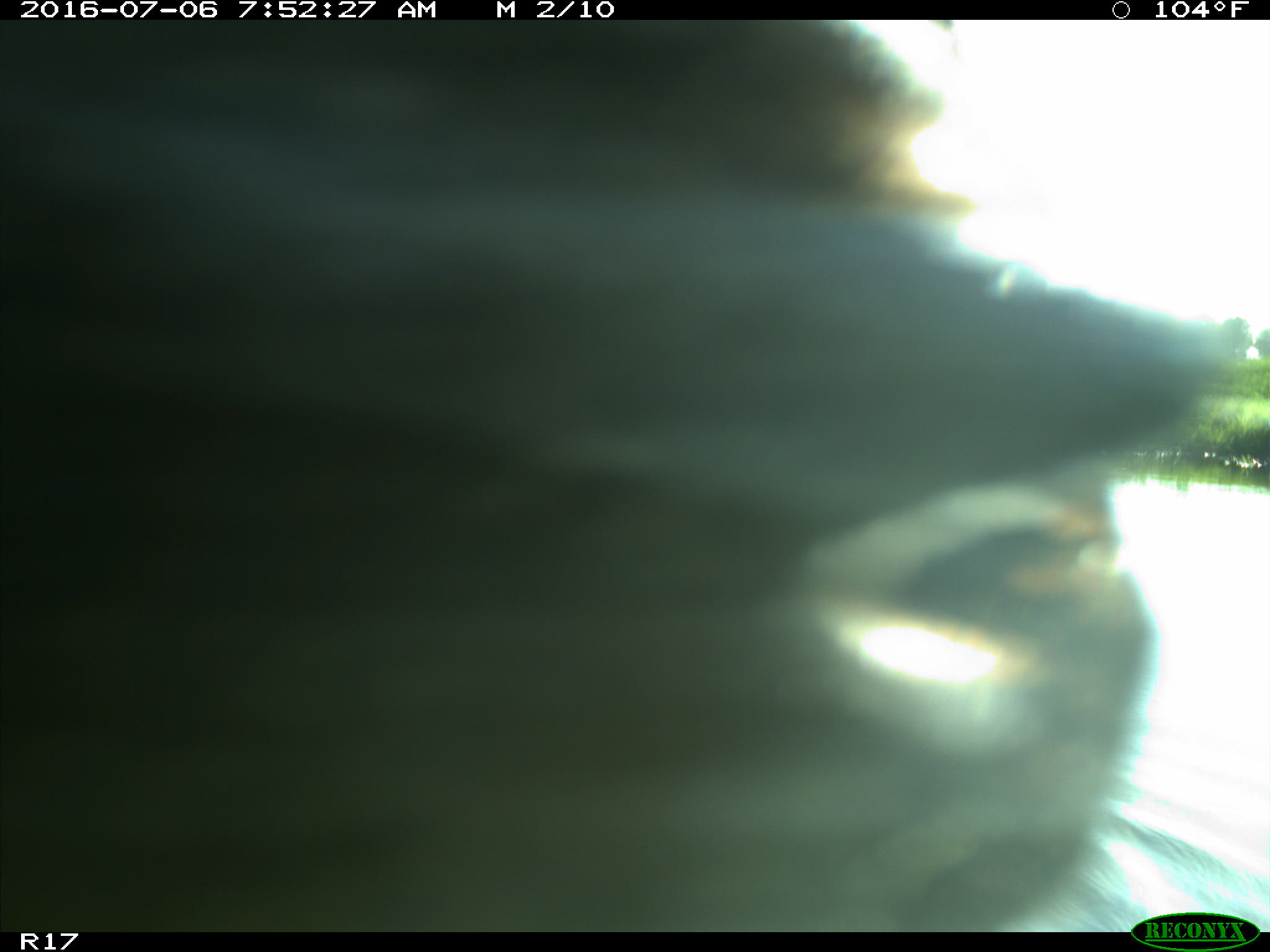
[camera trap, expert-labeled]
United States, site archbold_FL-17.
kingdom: Animalia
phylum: Chordata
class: Mammalia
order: Artiodactyla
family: Bovidae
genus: Bos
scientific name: Bos taurus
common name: domestic cow